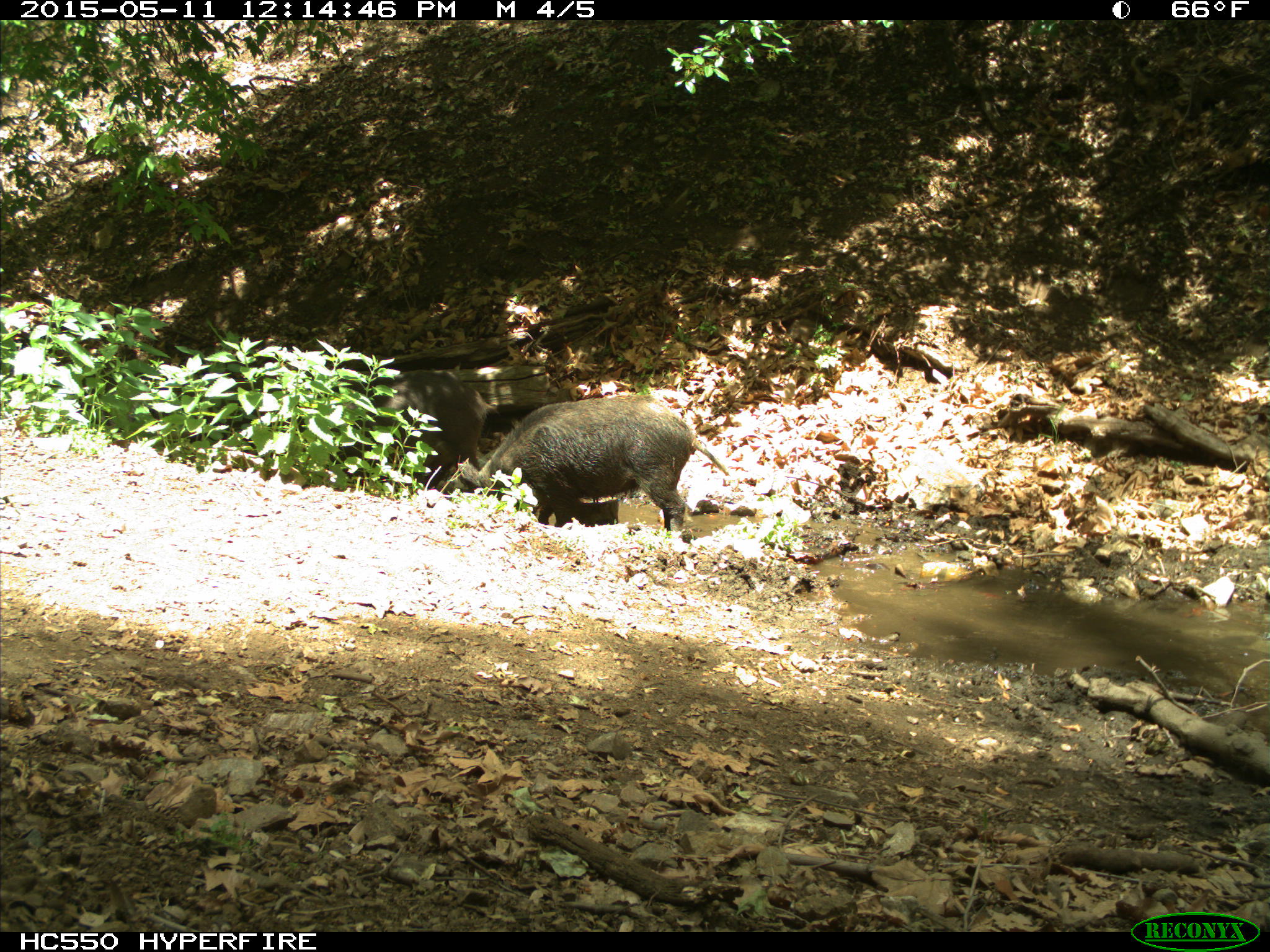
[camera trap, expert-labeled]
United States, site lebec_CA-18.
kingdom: Animalia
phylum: Chordata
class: Mammalia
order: Artiodactyla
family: Suidae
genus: Sus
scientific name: Sus scrofa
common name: wild boar